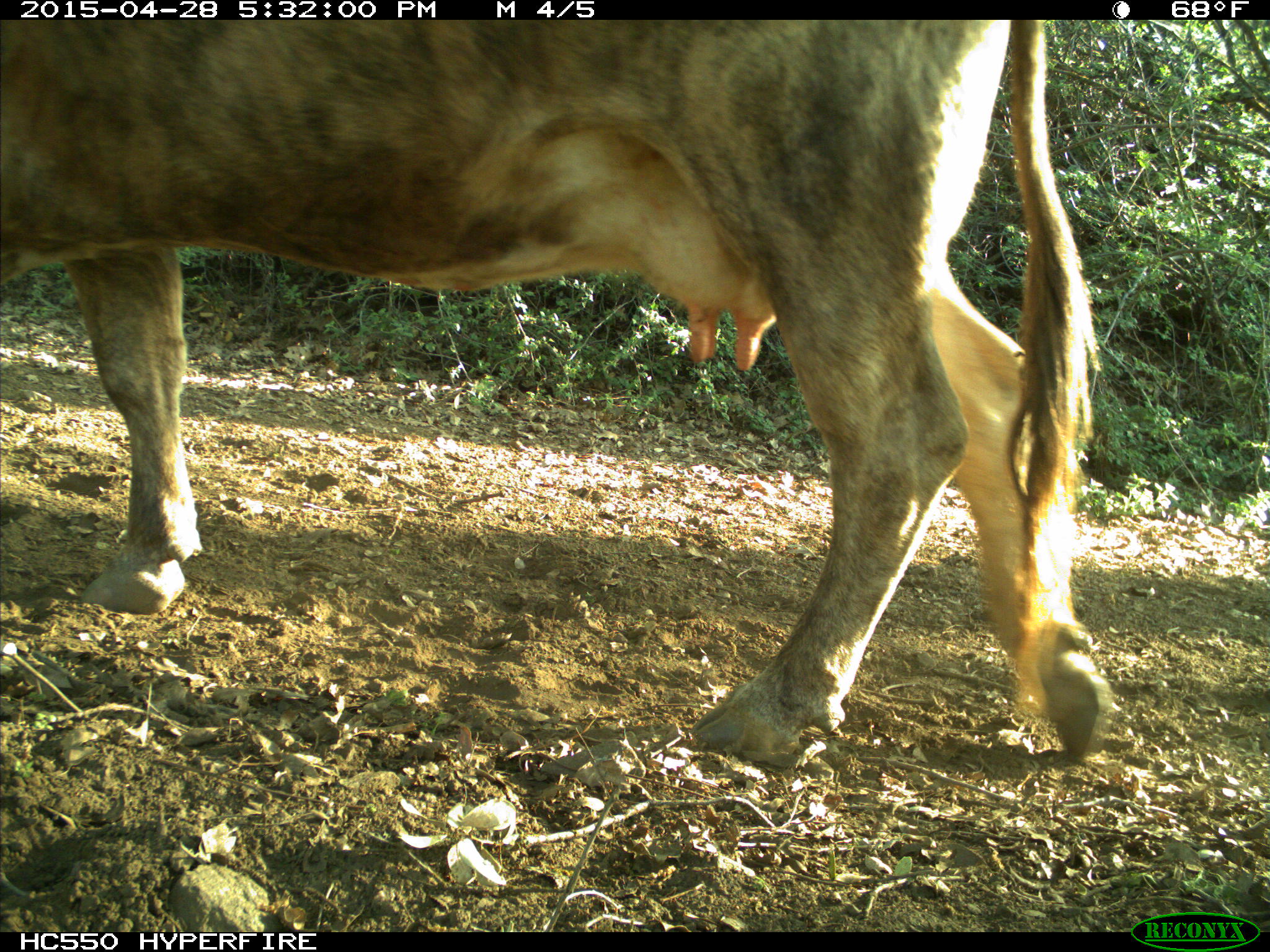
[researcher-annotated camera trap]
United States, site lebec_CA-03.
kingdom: Animalia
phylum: Chordata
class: Mammalia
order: Artiodactyla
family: Bovidae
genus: Bos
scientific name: Bos taurus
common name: domestic cow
Bos taurus (domestic cow).